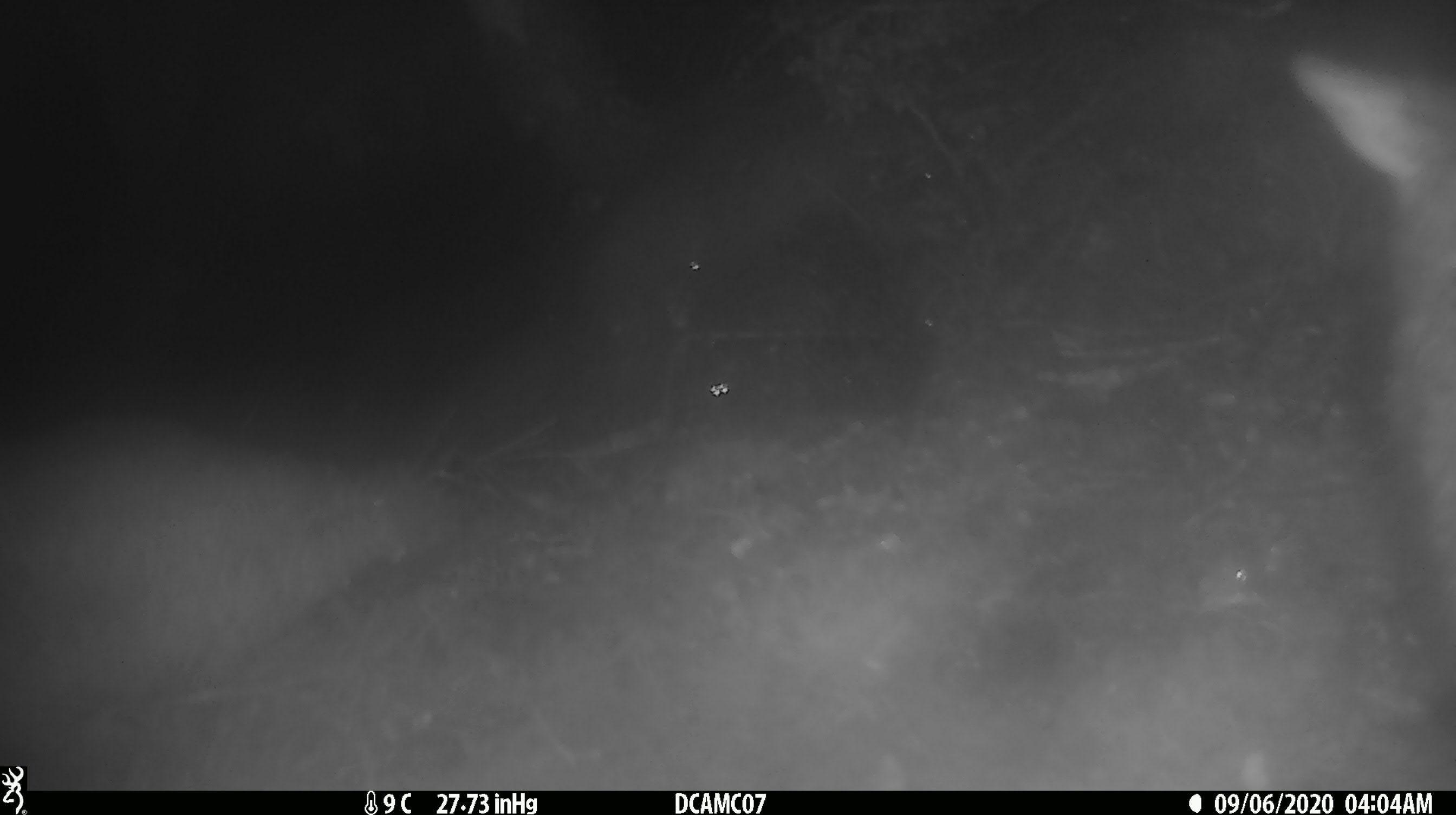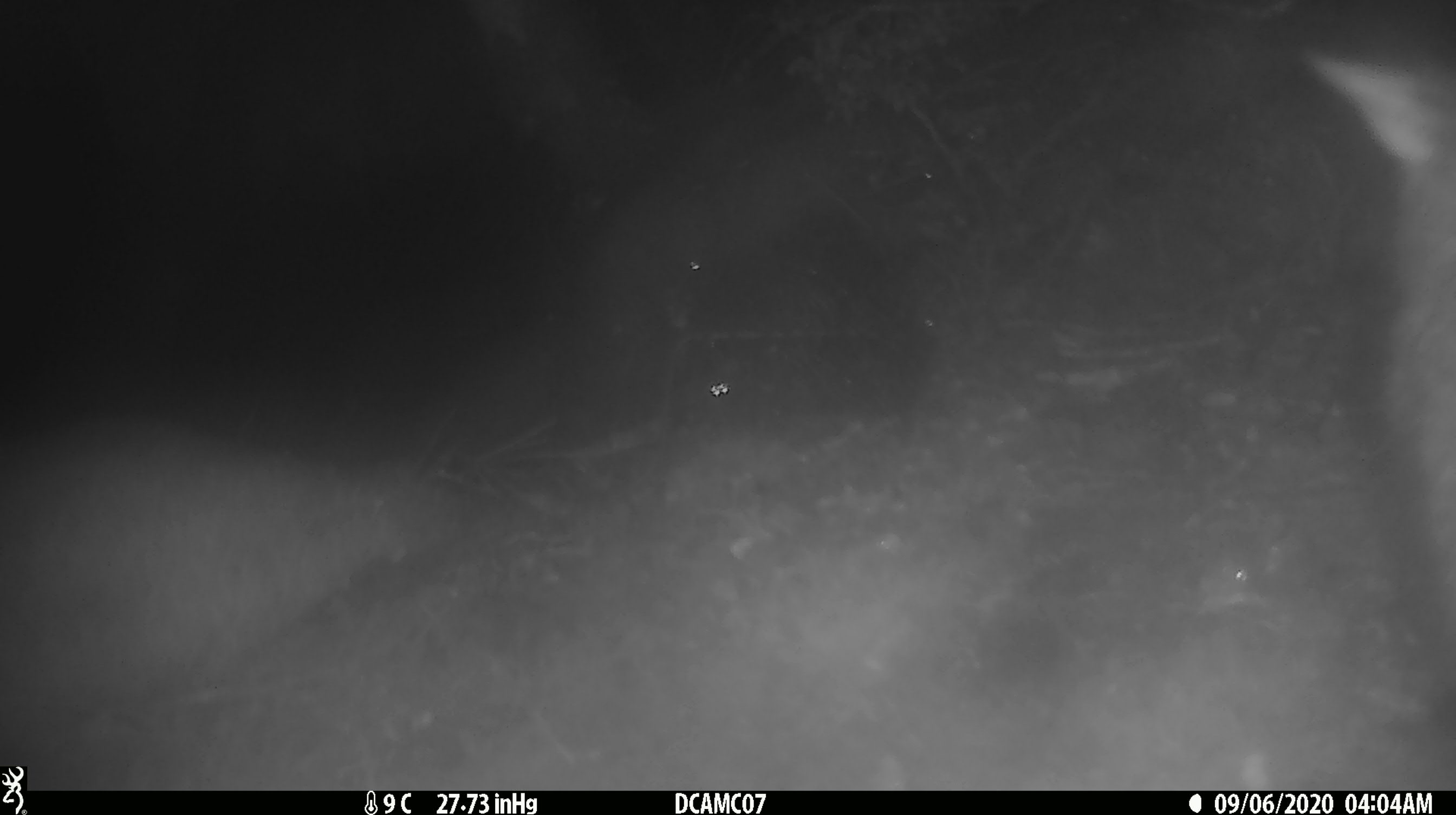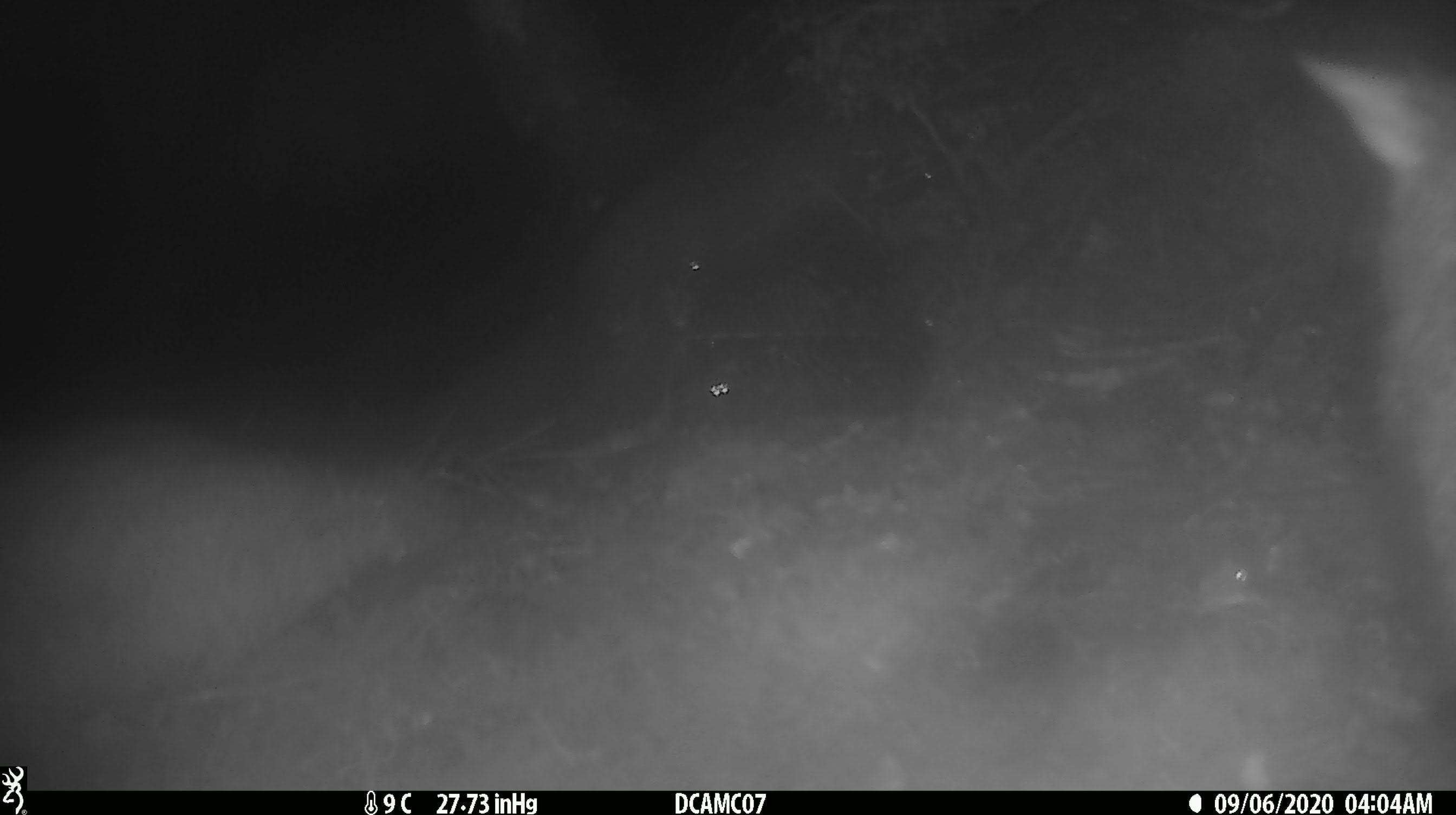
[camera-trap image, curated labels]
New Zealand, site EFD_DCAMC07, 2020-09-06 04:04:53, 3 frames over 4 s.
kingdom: Animalia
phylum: Chordata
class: Mammalia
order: Diprotodontia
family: Phalangeridae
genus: Trichosurus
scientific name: Trichosurus vulpecula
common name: common brushtail possum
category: possum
Possum (common brushtail possum) (Trichosurus vulpecula).